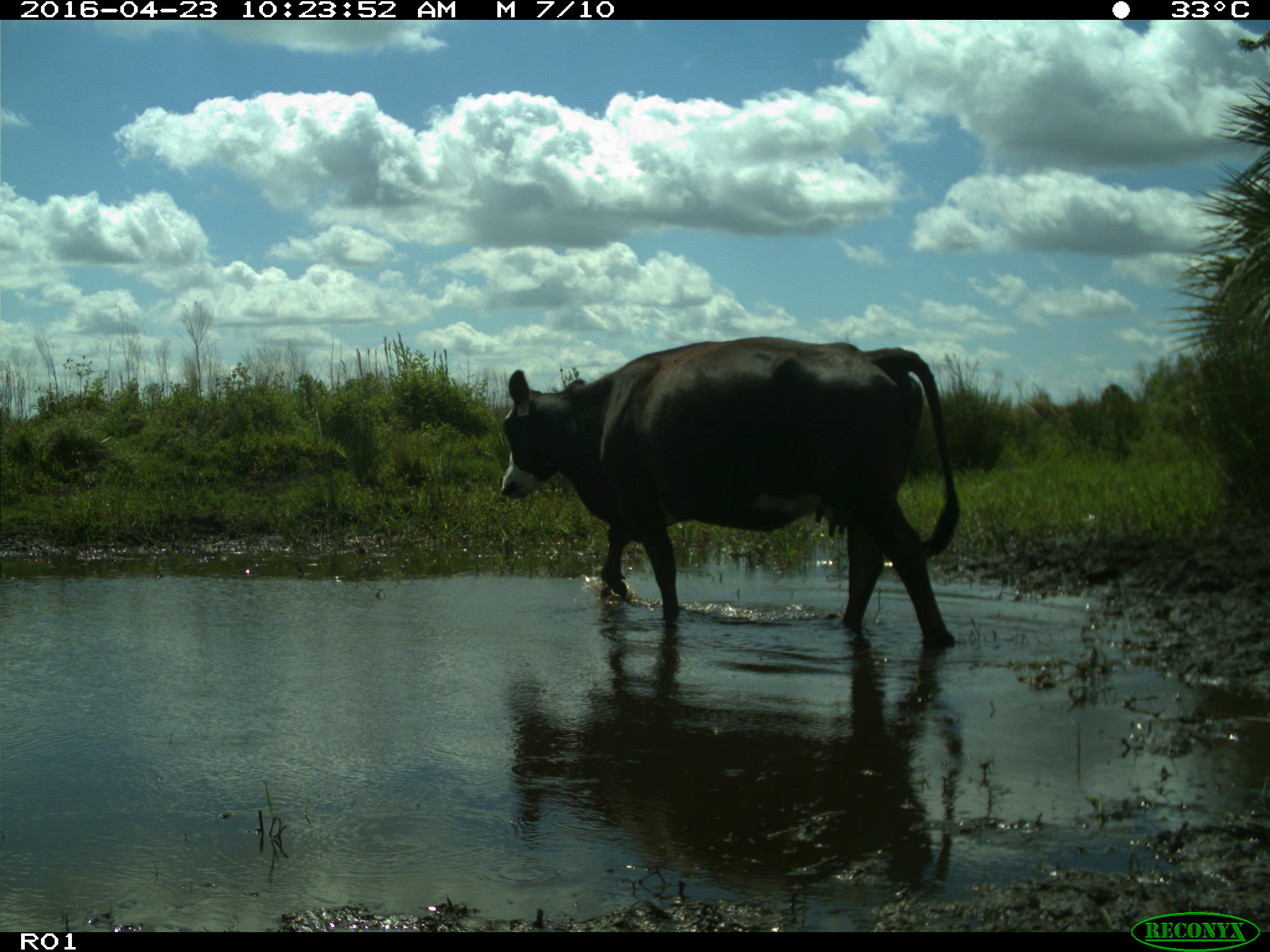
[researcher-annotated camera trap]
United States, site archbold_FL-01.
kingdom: Animalia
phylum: Chordata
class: Mammalia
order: Artiodactyla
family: Bovidae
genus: Bos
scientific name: Bos taurus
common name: domestic cow